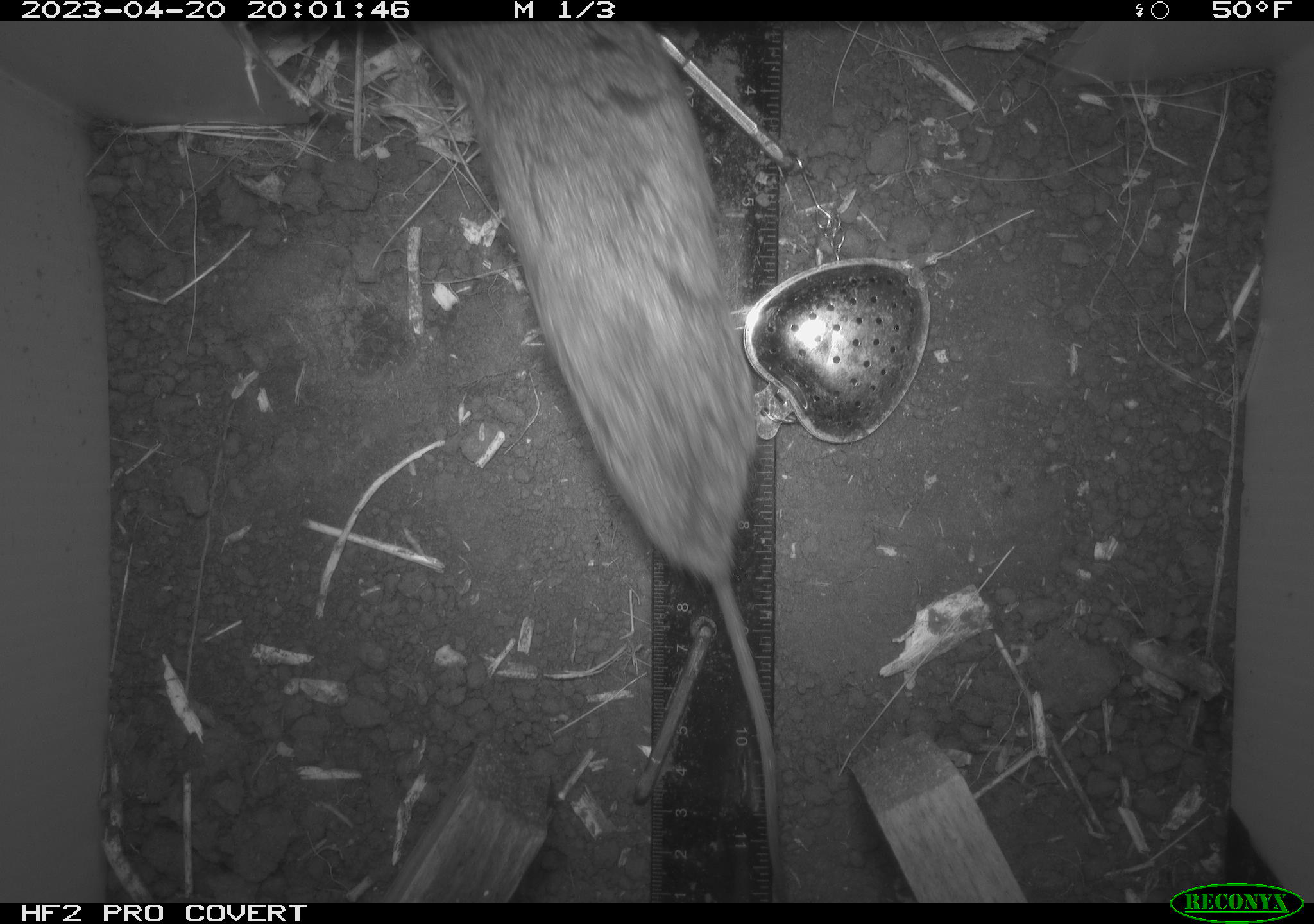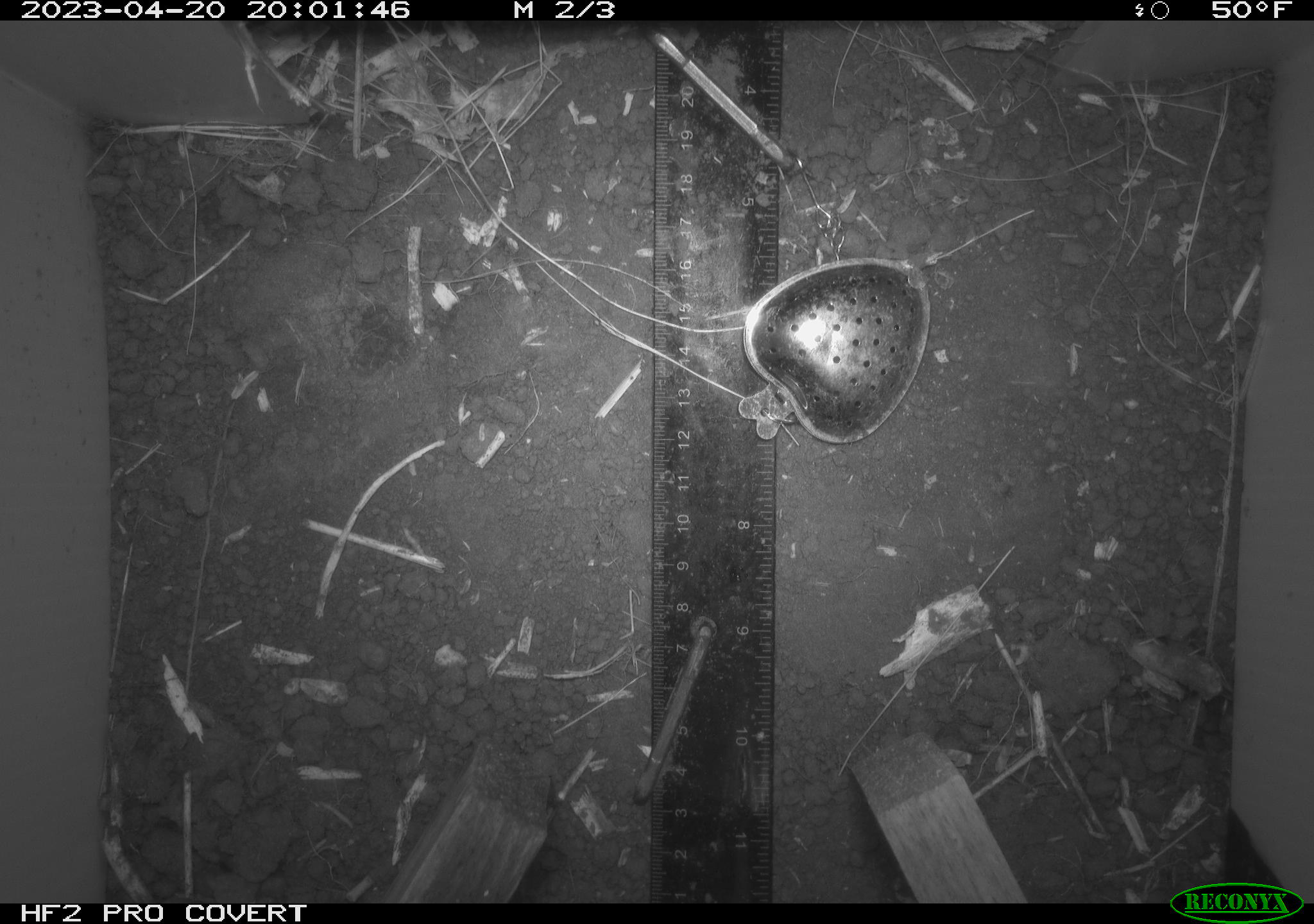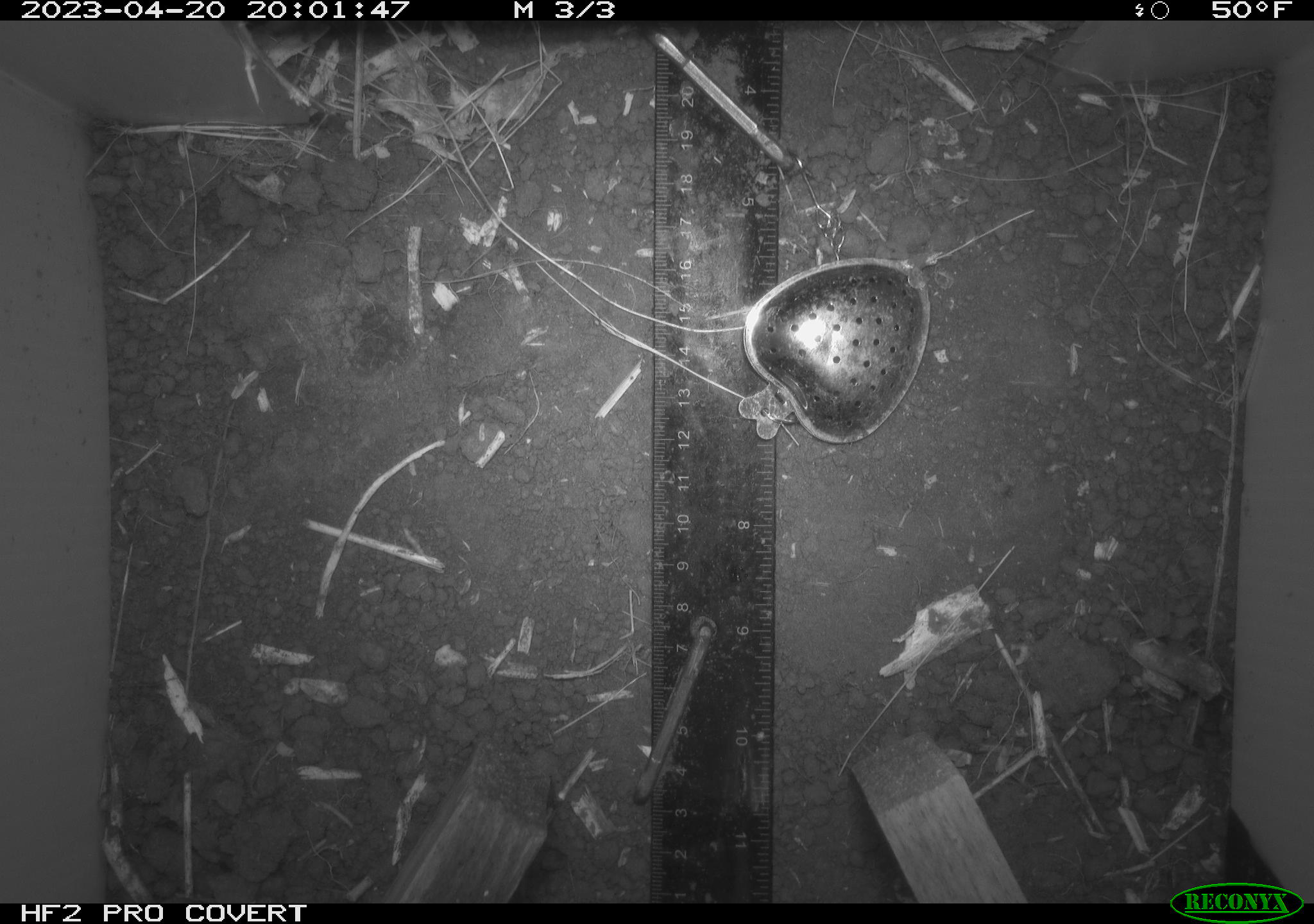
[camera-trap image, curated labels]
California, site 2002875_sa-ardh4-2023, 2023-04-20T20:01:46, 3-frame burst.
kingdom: Animalia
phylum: Chordata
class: Mammalia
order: Rodentia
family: Cricetidae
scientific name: Arvicolinae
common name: voles, lemmings, and muskrats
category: arvicolinae subfamily